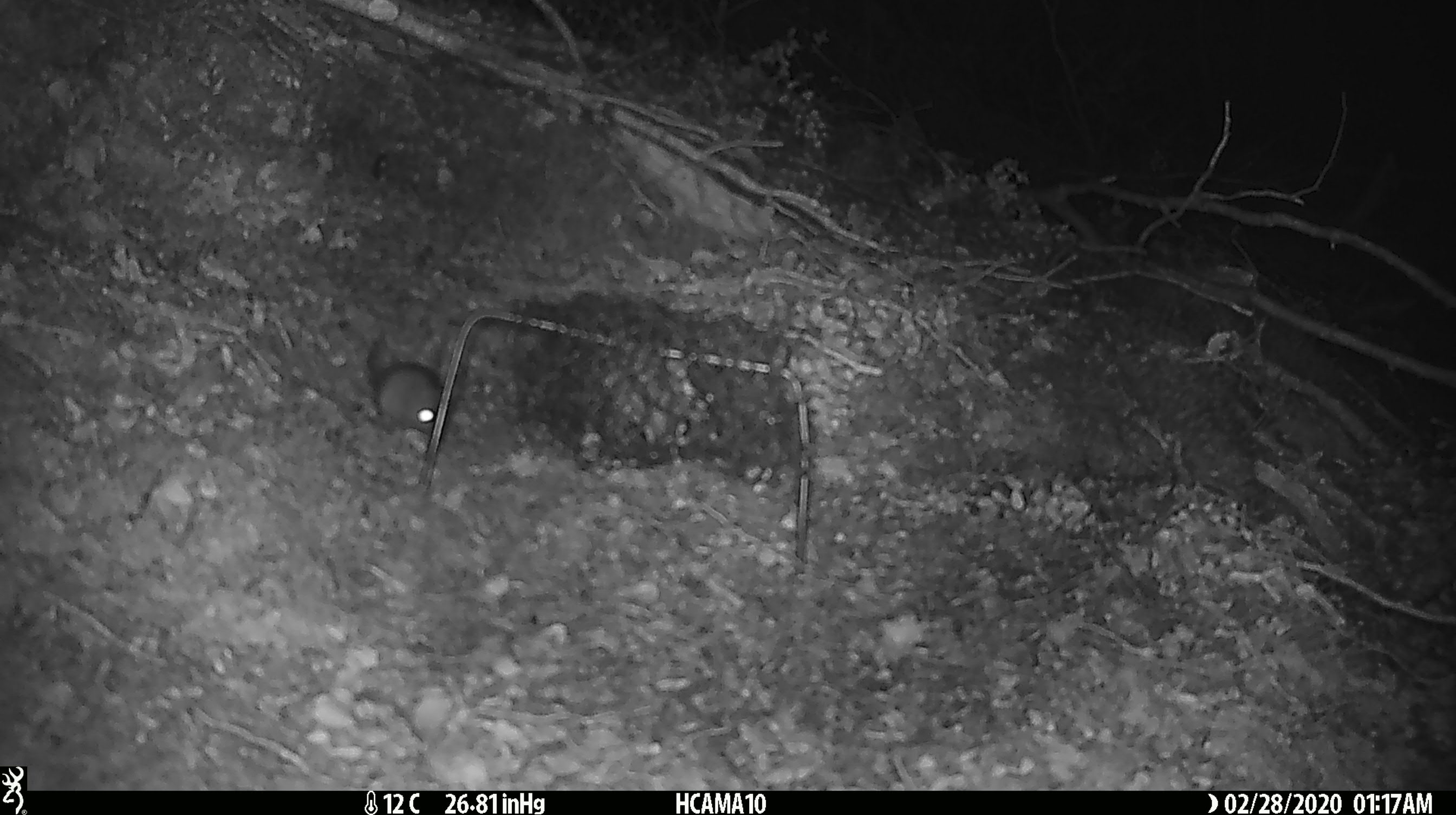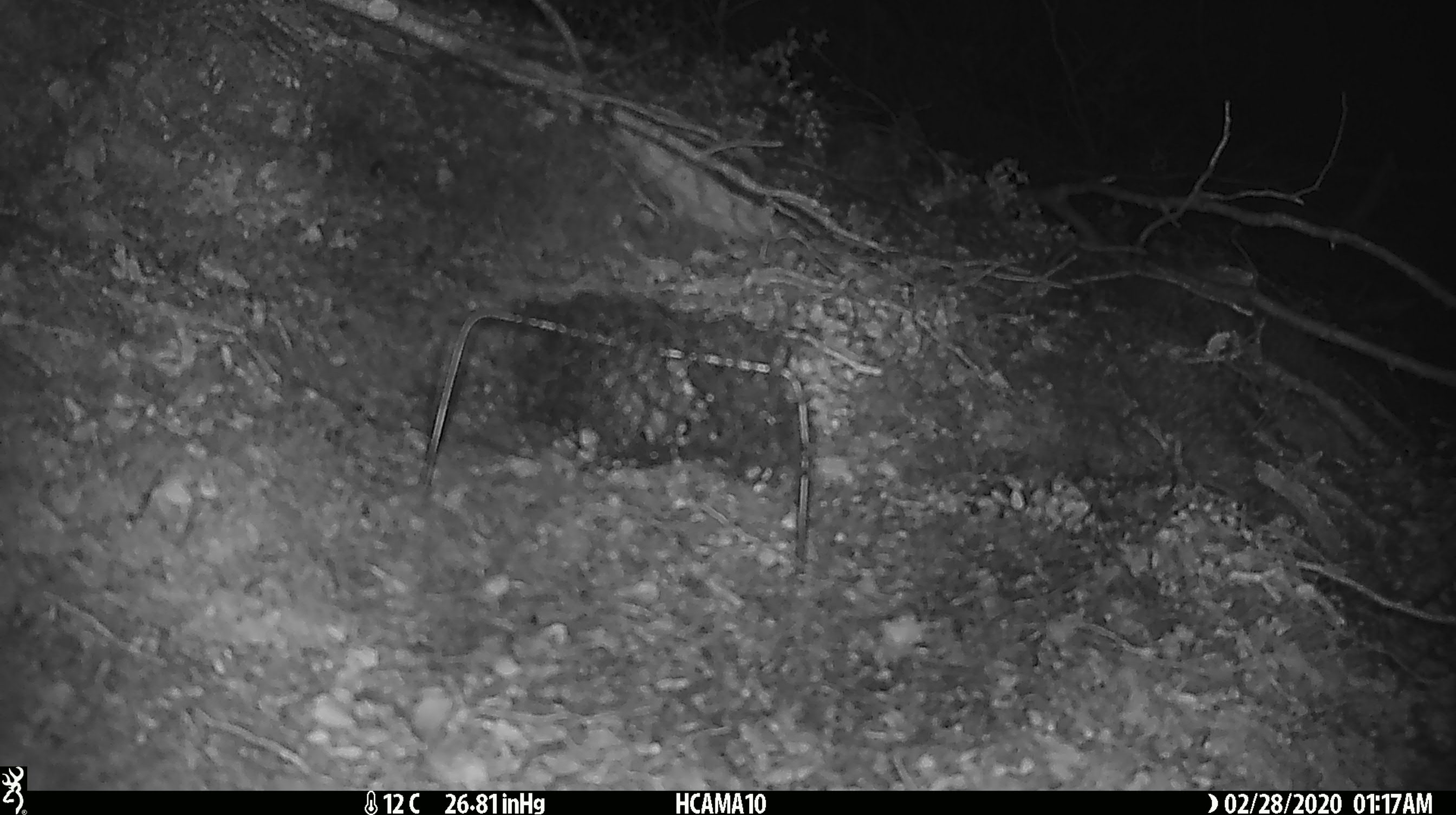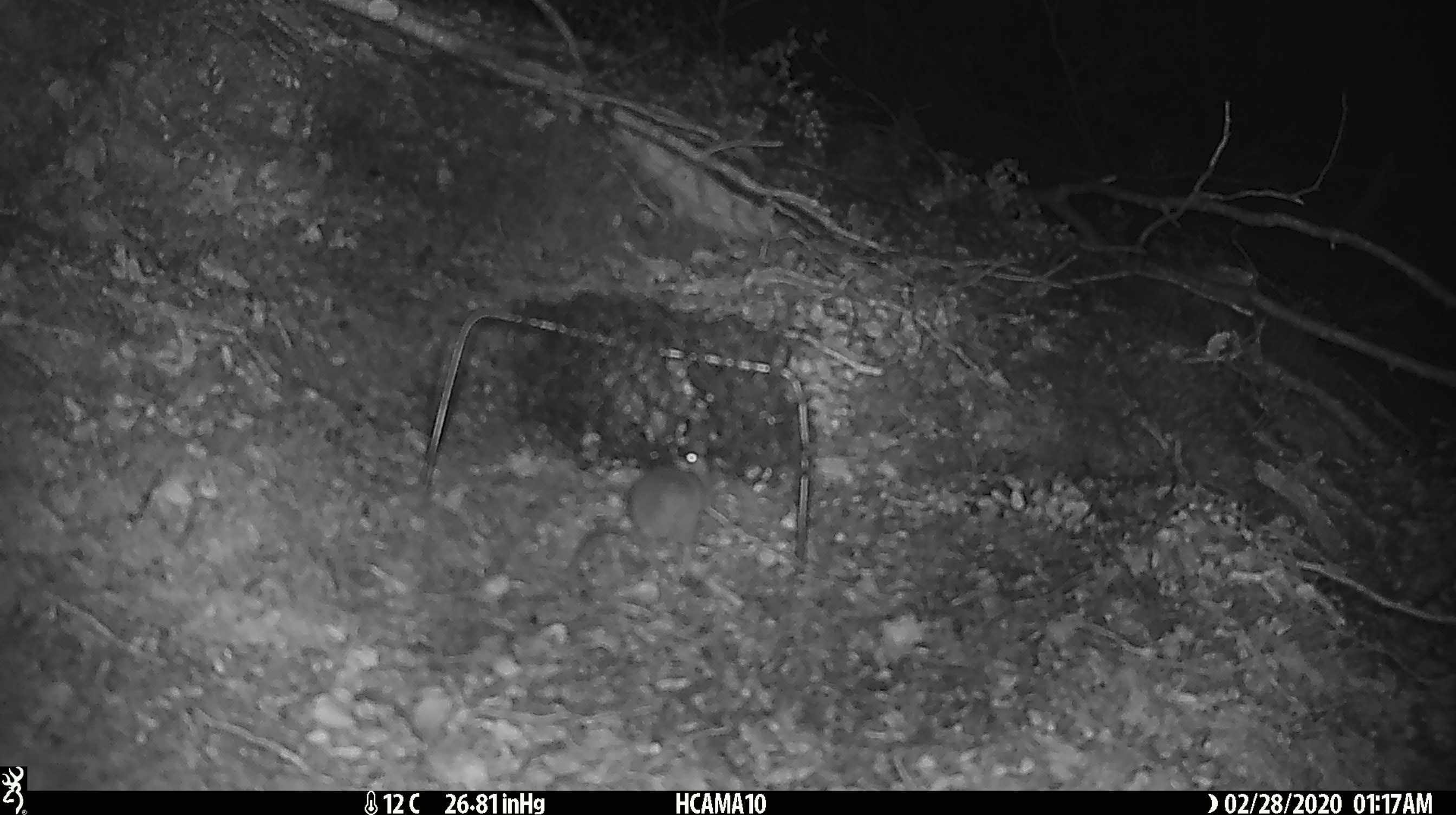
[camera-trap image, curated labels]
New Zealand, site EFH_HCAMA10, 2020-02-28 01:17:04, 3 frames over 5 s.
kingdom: Animalia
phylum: Chordata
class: Mammalia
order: Rodentia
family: Muridae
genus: Mus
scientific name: Mus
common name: mouse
Mouse (Mus).